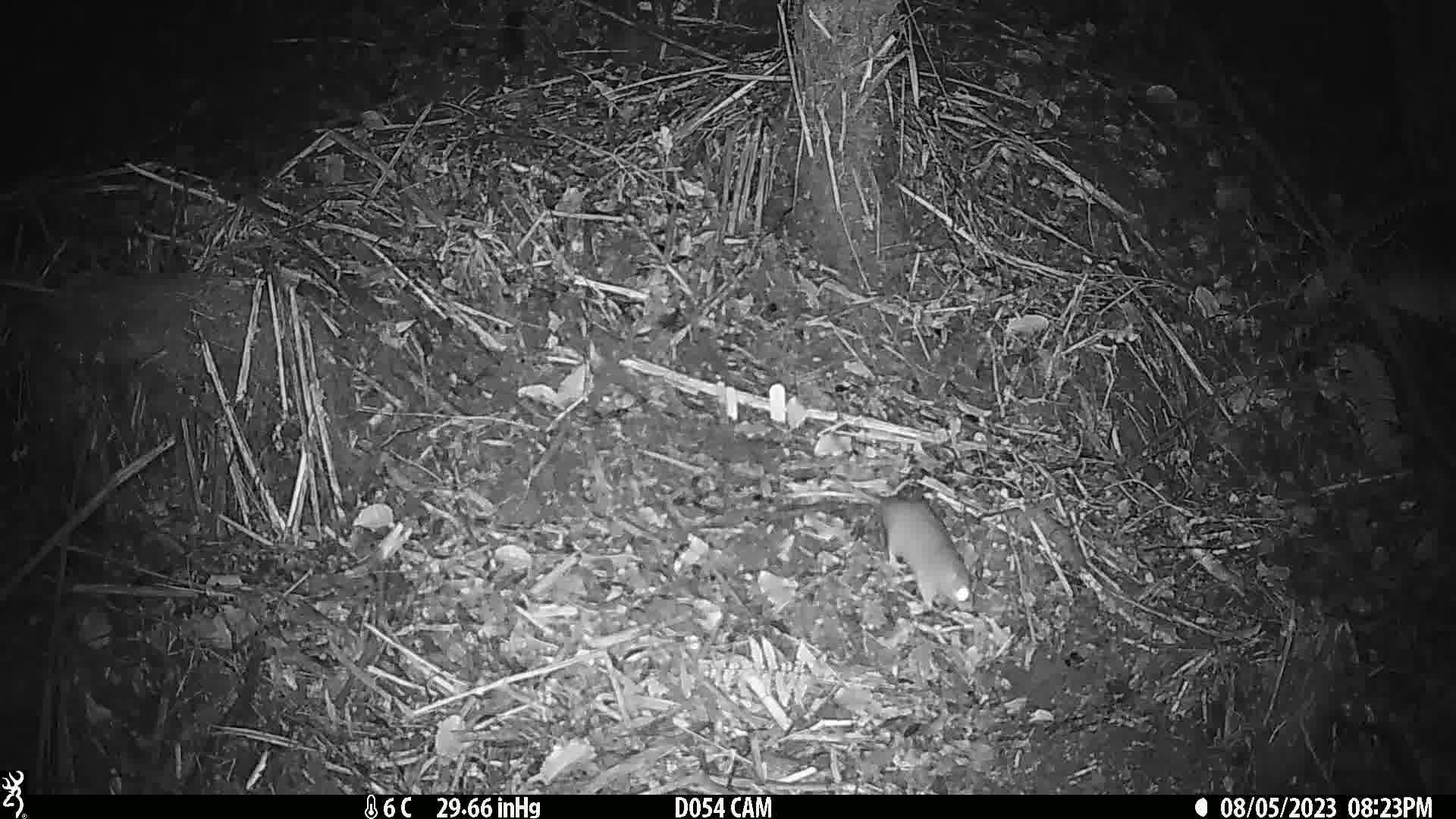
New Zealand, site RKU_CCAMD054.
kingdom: Animalia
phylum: Chordata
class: Mammalia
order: Rodentia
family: Muridae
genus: Rattus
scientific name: Rattus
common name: rat